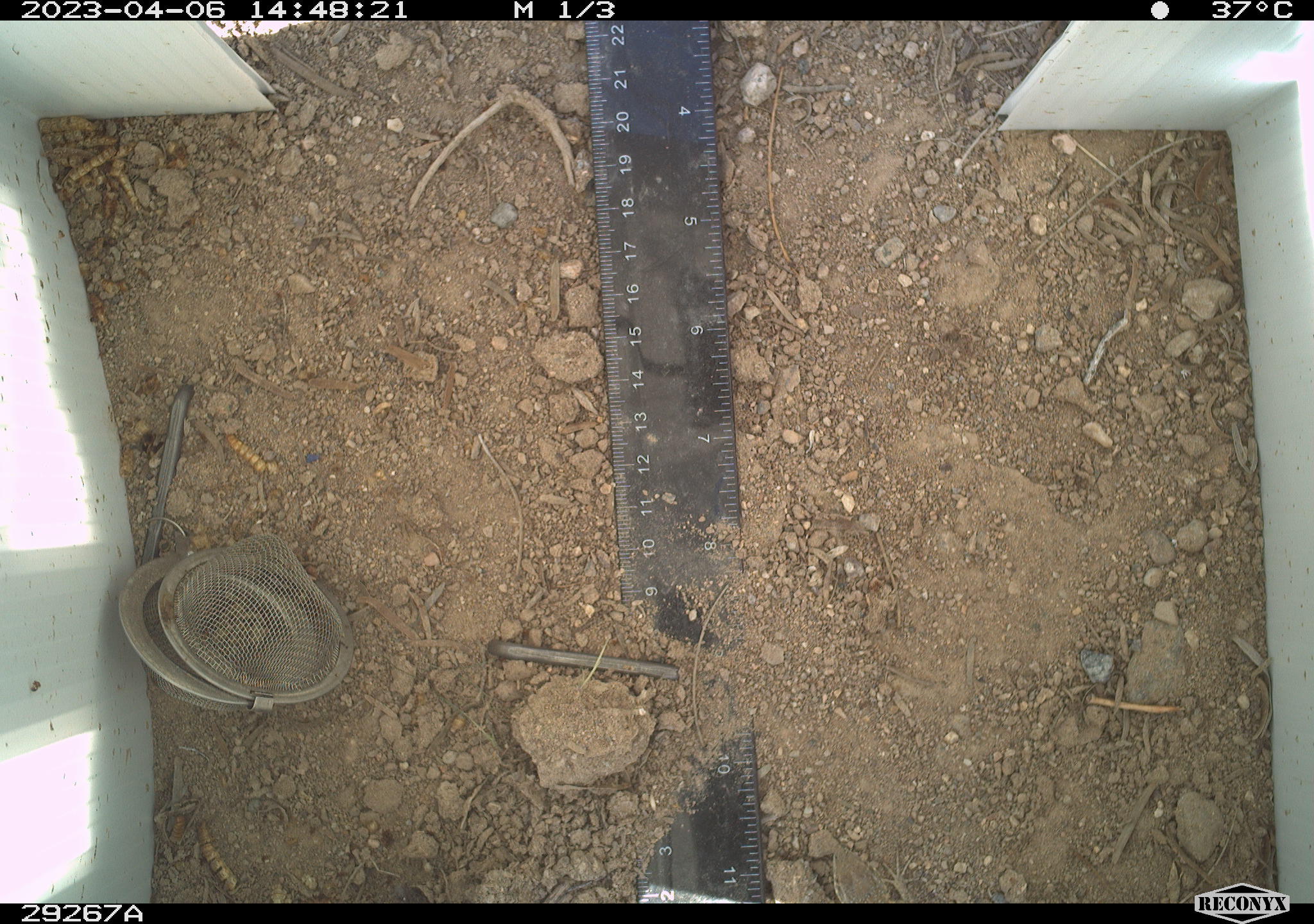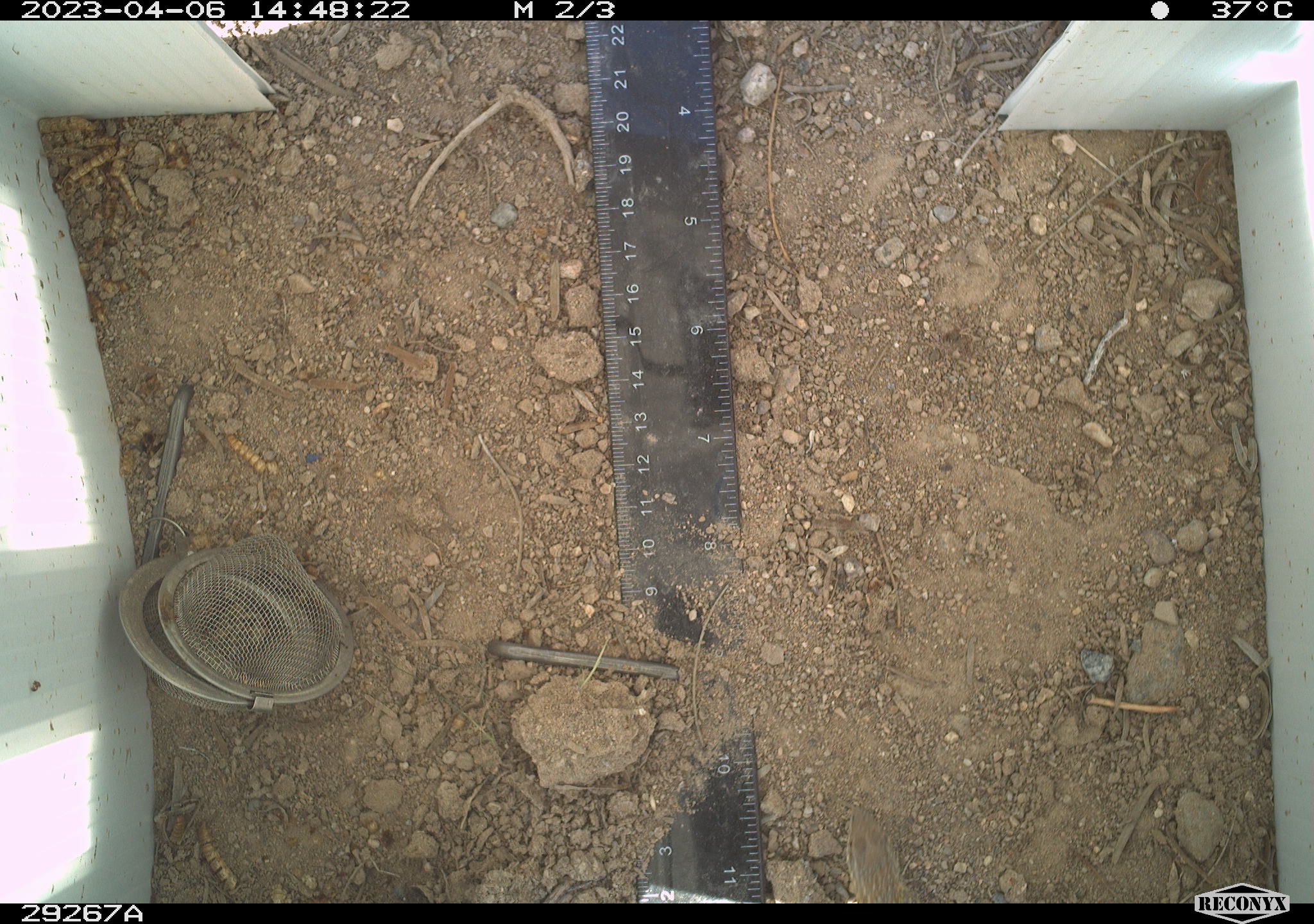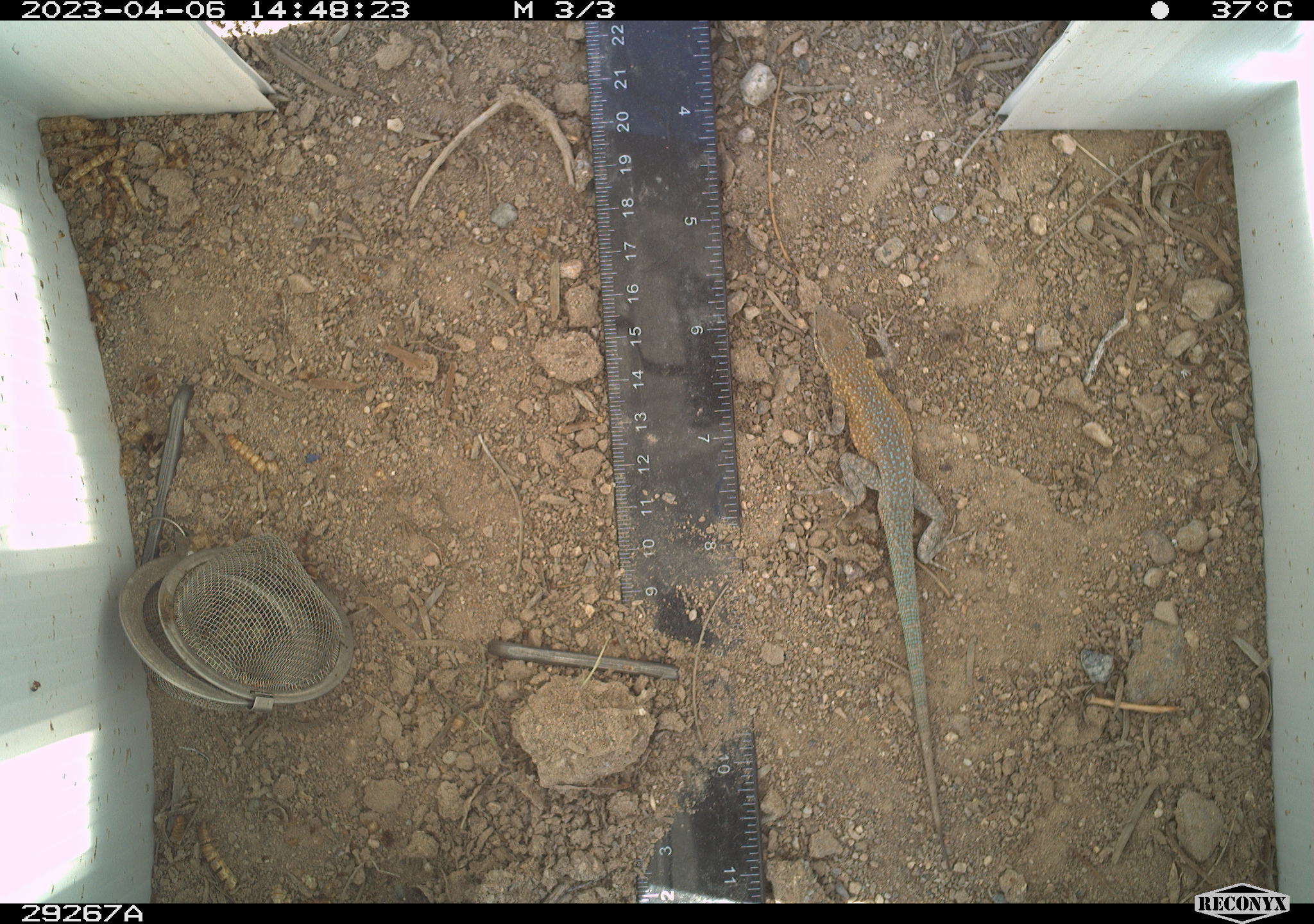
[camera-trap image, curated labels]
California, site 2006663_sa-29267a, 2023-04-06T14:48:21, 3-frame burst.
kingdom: Animalia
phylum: Chordata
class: Reptilia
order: Squamata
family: Phrynosomatidae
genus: Uta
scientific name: Uta stansburiana elegans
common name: western side-blotched lizard